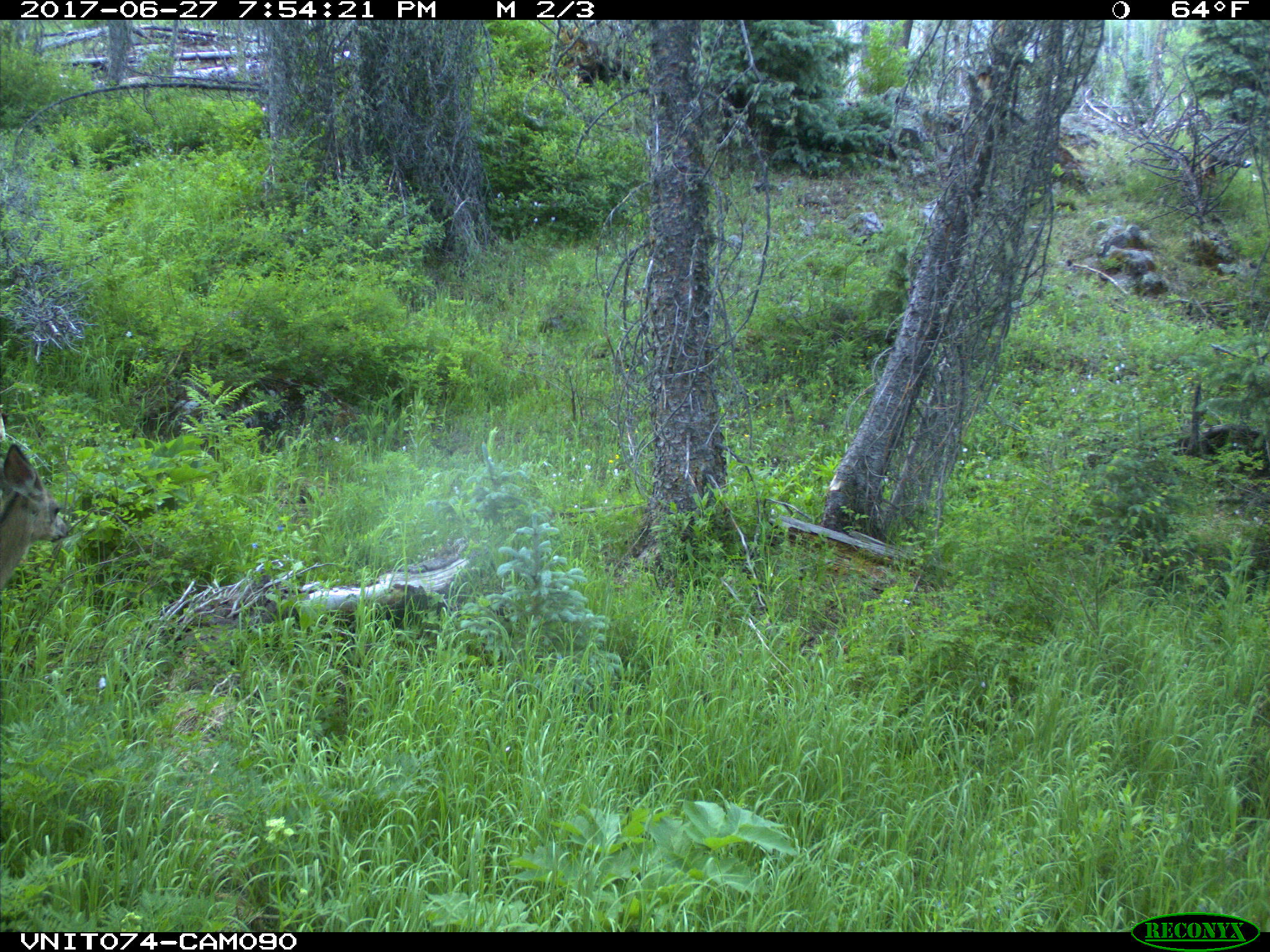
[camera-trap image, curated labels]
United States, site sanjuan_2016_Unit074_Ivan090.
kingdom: Animalia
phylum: Chordata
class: Mammalia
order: Artiodactyla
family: Cervidae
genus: Odocoileus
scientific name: Odocoileus hemionus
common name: mule deer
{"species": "Odocoileus hemionus (mule deer)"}